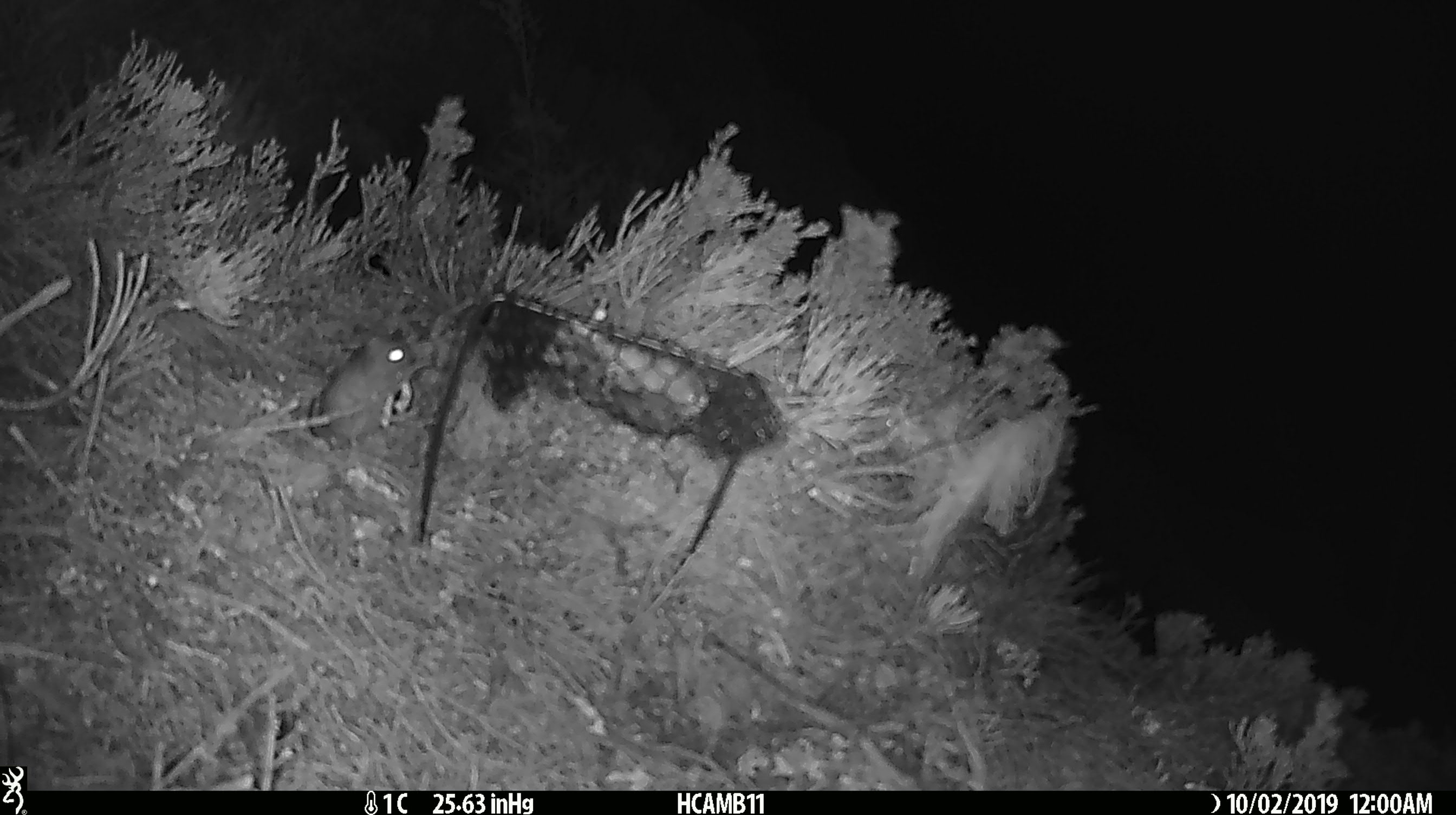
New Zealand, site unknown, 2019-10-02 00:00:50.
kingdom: Animalia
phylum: Chordata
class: Mammalia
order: Rodentia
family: Muridae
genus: Mus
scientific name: Mus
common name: mouse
Mouse (Mus).